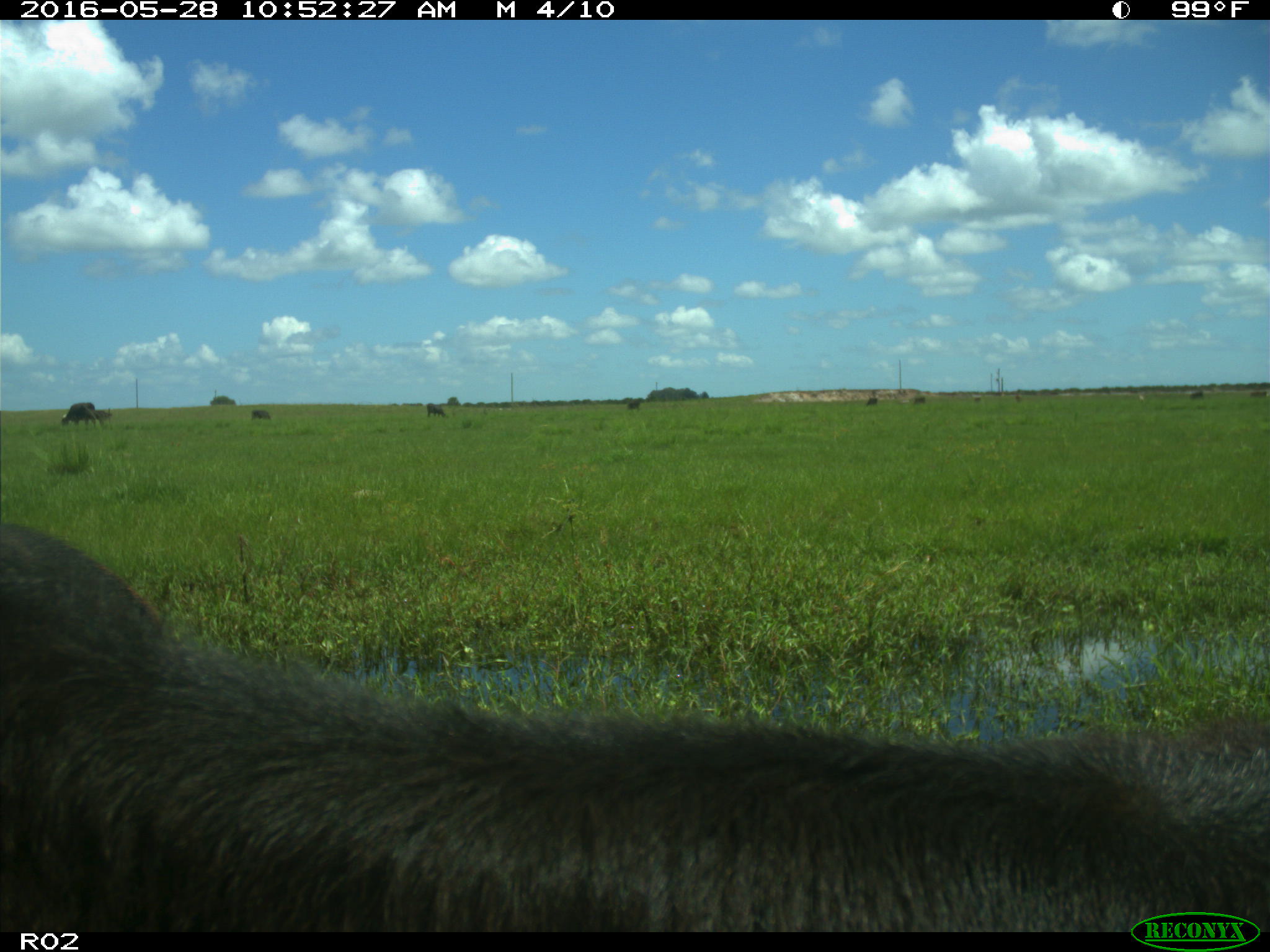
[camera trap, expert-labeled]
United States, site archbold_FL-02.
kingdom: Animalia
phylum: Chordata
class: Mammalia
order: Artiodactyla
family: Bovidae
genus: Bos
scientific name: Bos taurus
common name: domestic cow